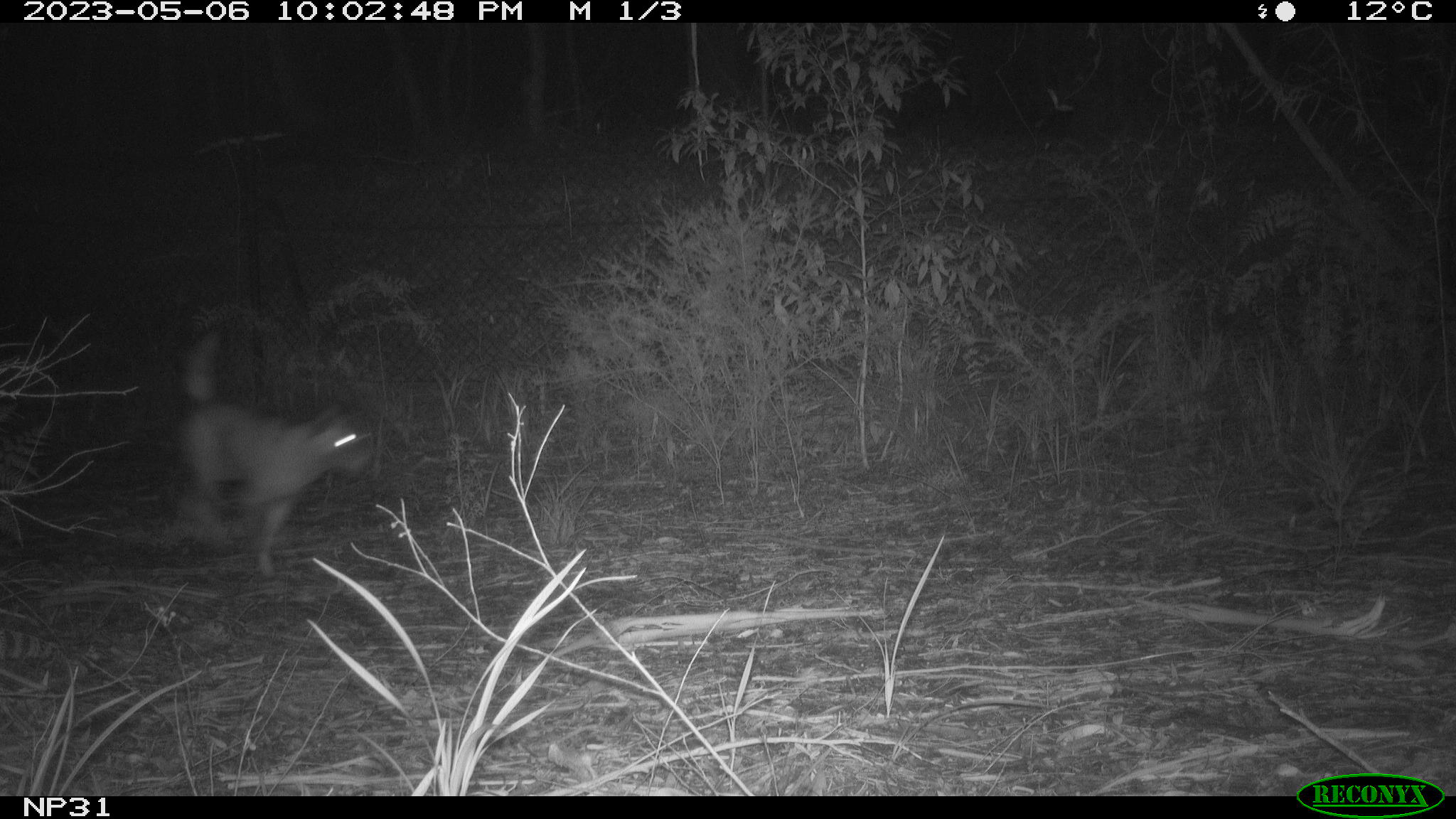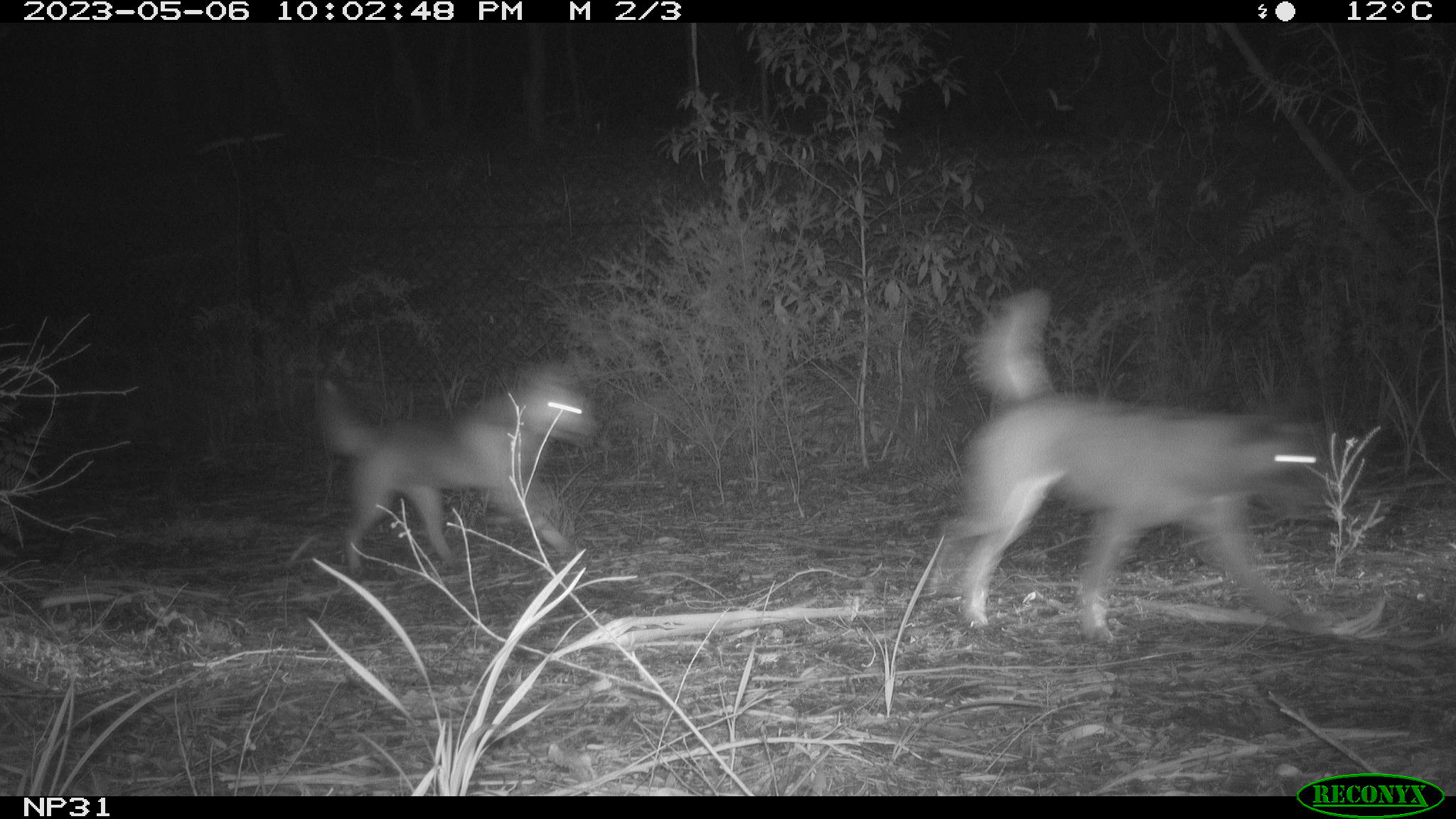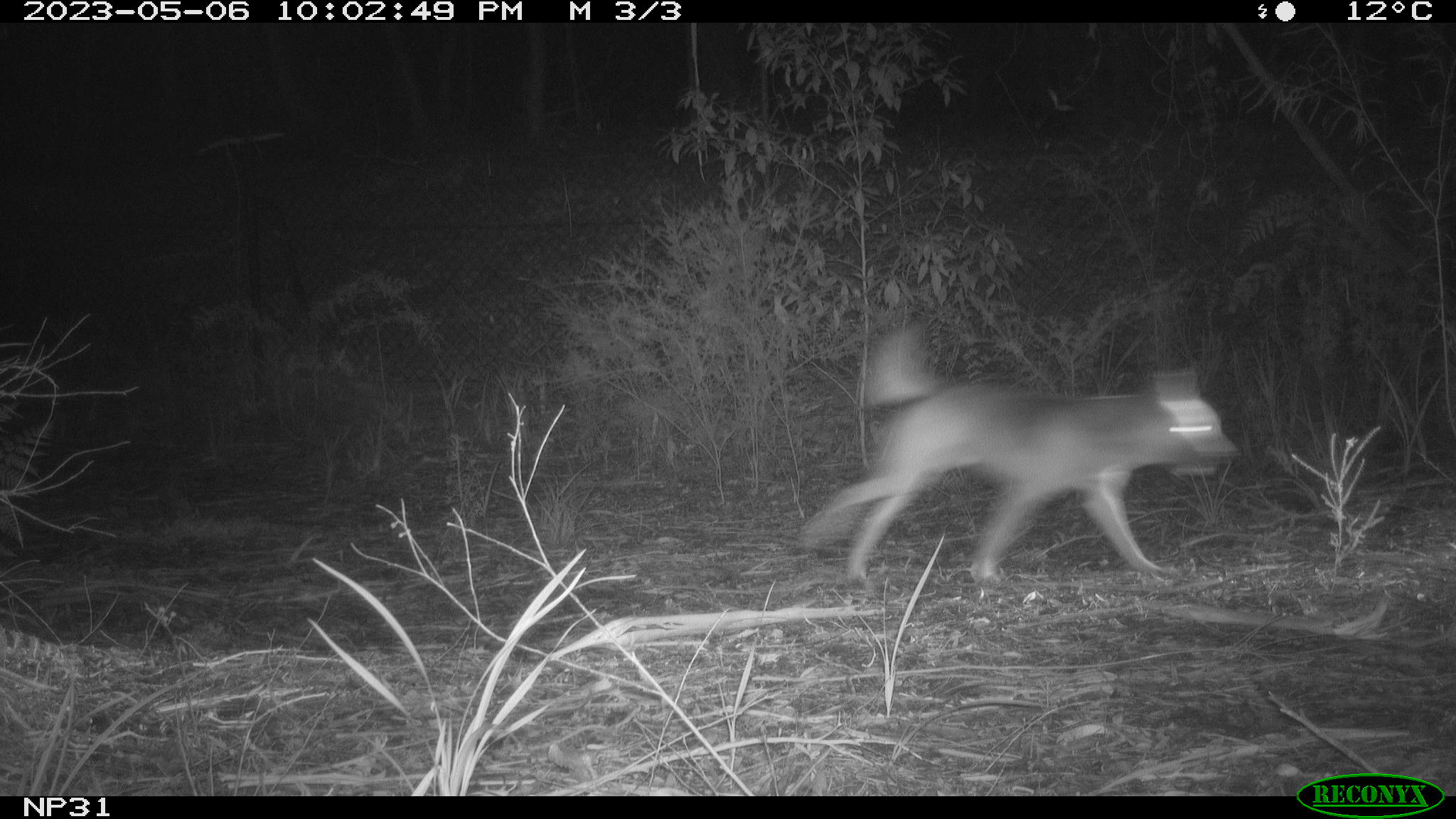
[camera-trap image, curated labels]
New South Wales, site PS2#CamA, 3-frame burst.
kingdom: Animalia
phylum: Chordata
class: Mammalia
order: Carnivora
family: Canidae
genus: Canis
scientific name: Canis familiaris dingo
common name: dingo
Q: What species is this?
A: Dingo (Canis familiaris dingo).